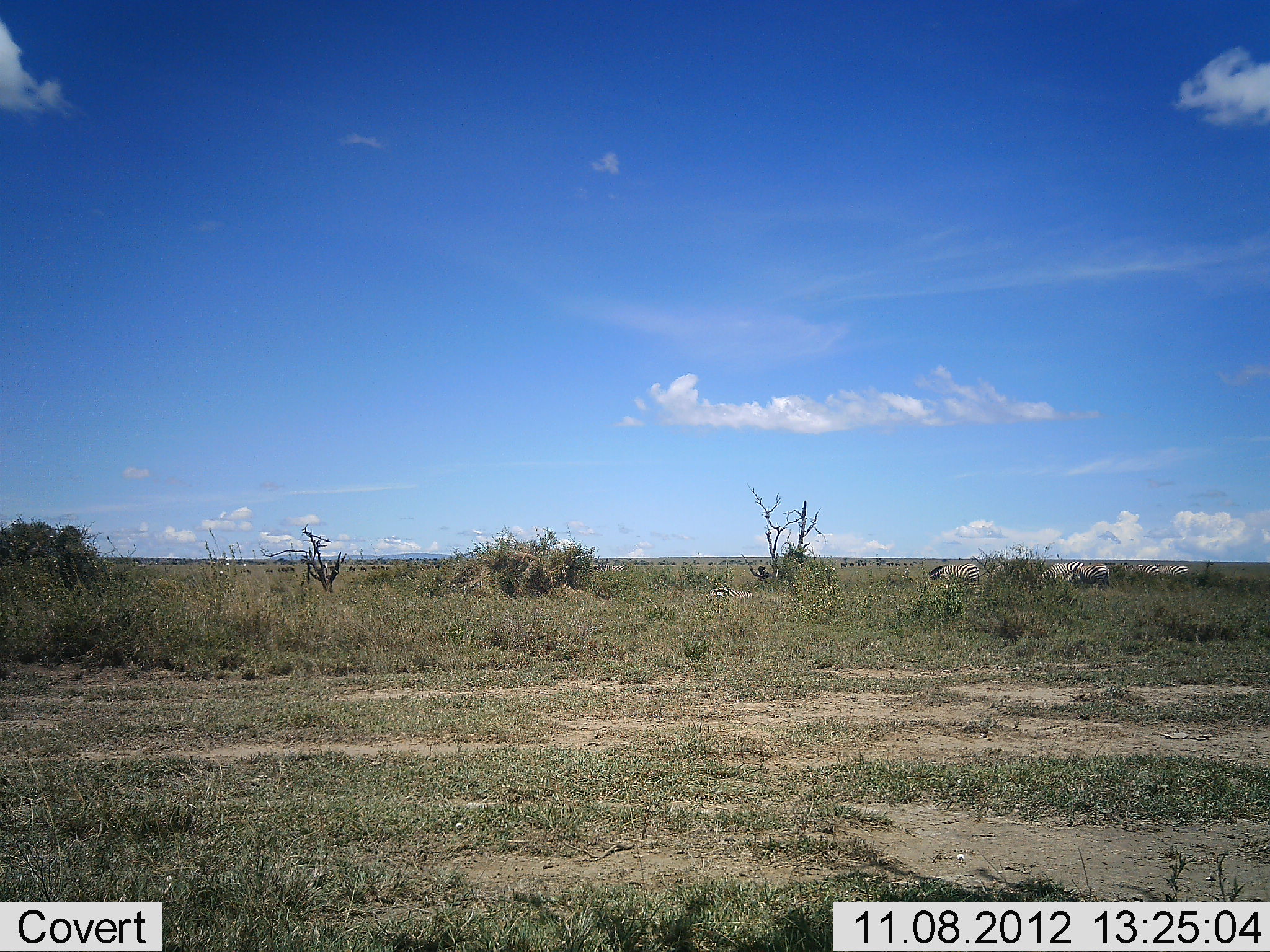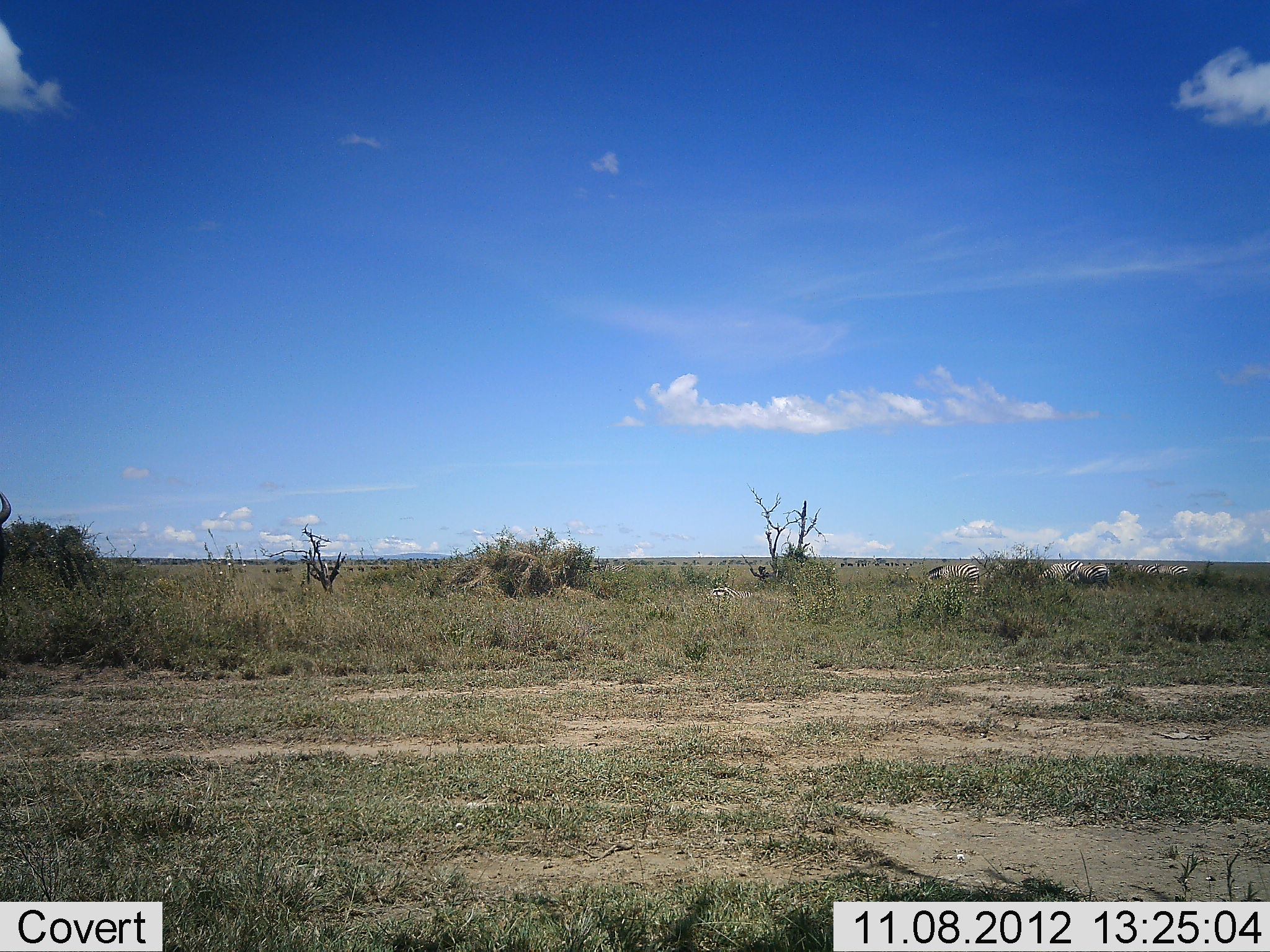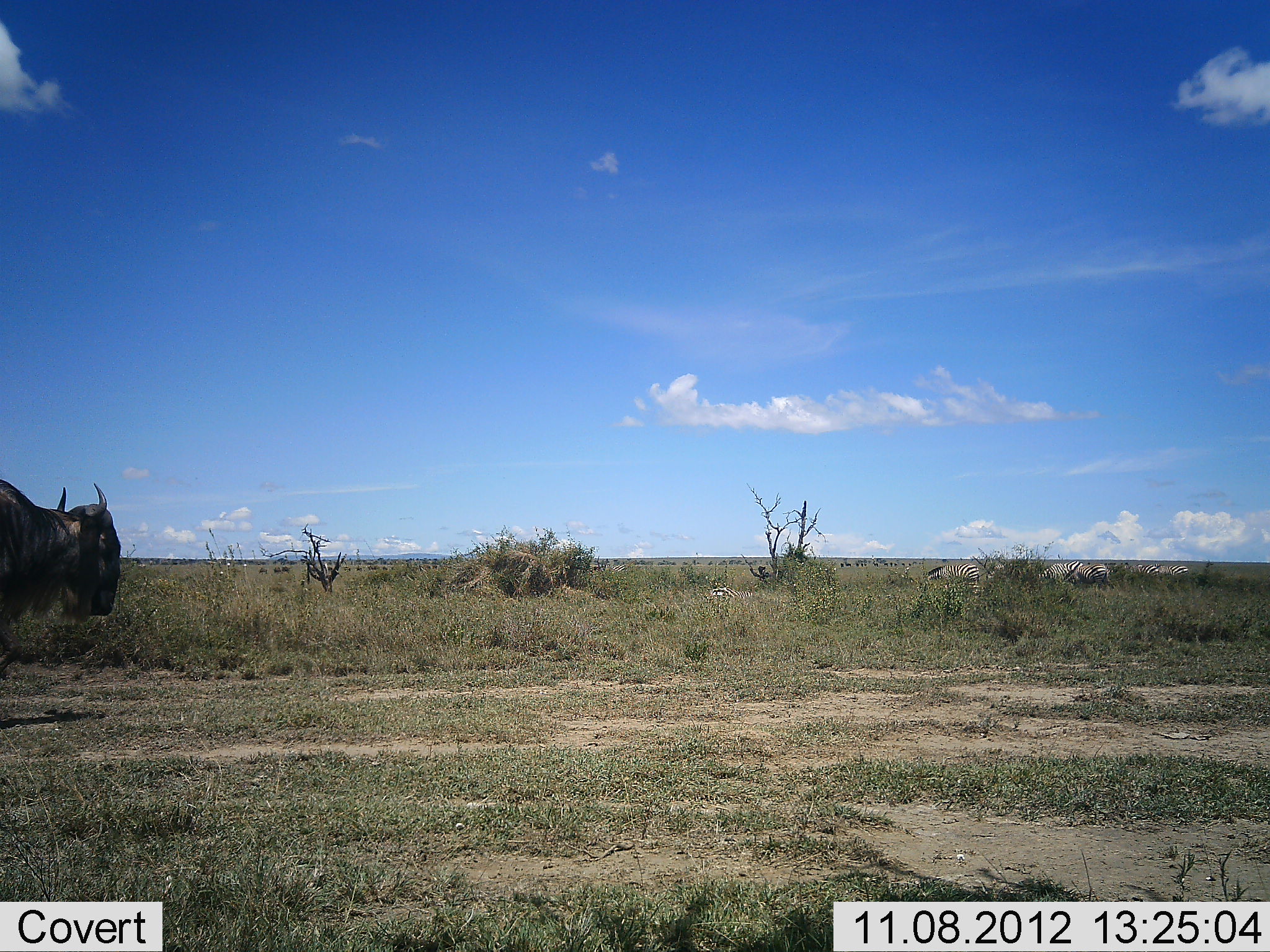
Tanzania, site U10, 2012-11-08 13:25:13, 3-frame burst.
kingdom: Animalia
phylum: Chordata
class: Mammalia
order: Artiodactyla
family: Bovidae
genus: Connochaetes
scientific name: Connochaetes taurinus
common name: blue wildebeest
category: wildebeest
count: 1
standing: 6%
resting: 0%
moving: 100%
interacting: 0%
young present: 0%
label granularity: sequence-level